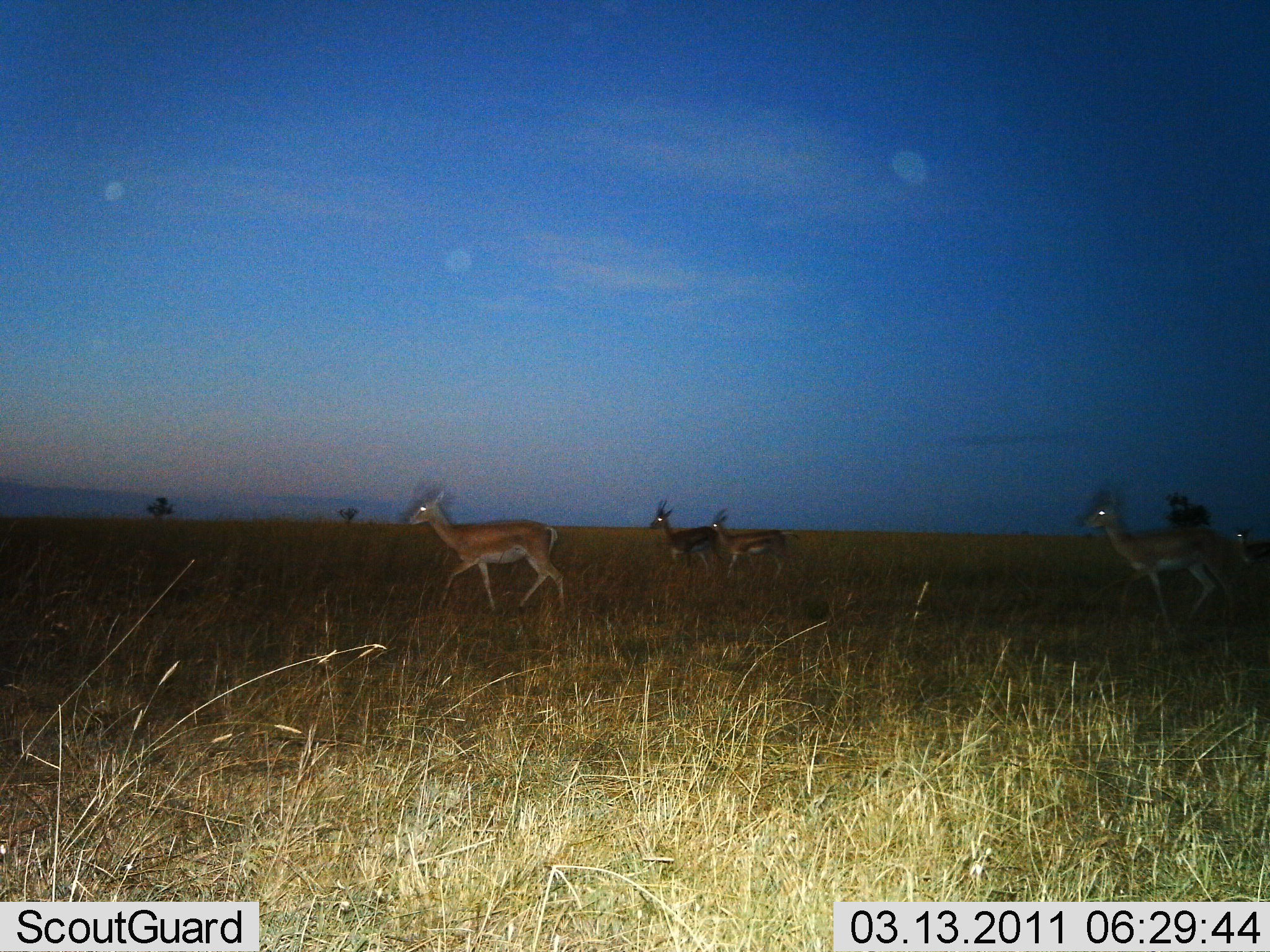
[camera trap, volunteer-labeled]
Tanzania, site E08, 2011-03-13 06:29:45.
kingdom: Animalia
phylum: Chordata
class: Mammalia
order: Artiodactyla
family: Bovidae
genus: Nanger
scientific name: Nanger granti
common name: grant's gazelle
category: gazellegrants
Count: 4.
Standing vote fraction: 0%.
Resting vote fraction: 0%.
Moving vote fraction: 100%.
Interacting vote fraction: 0%.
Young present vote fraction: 0%.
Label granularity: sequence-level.